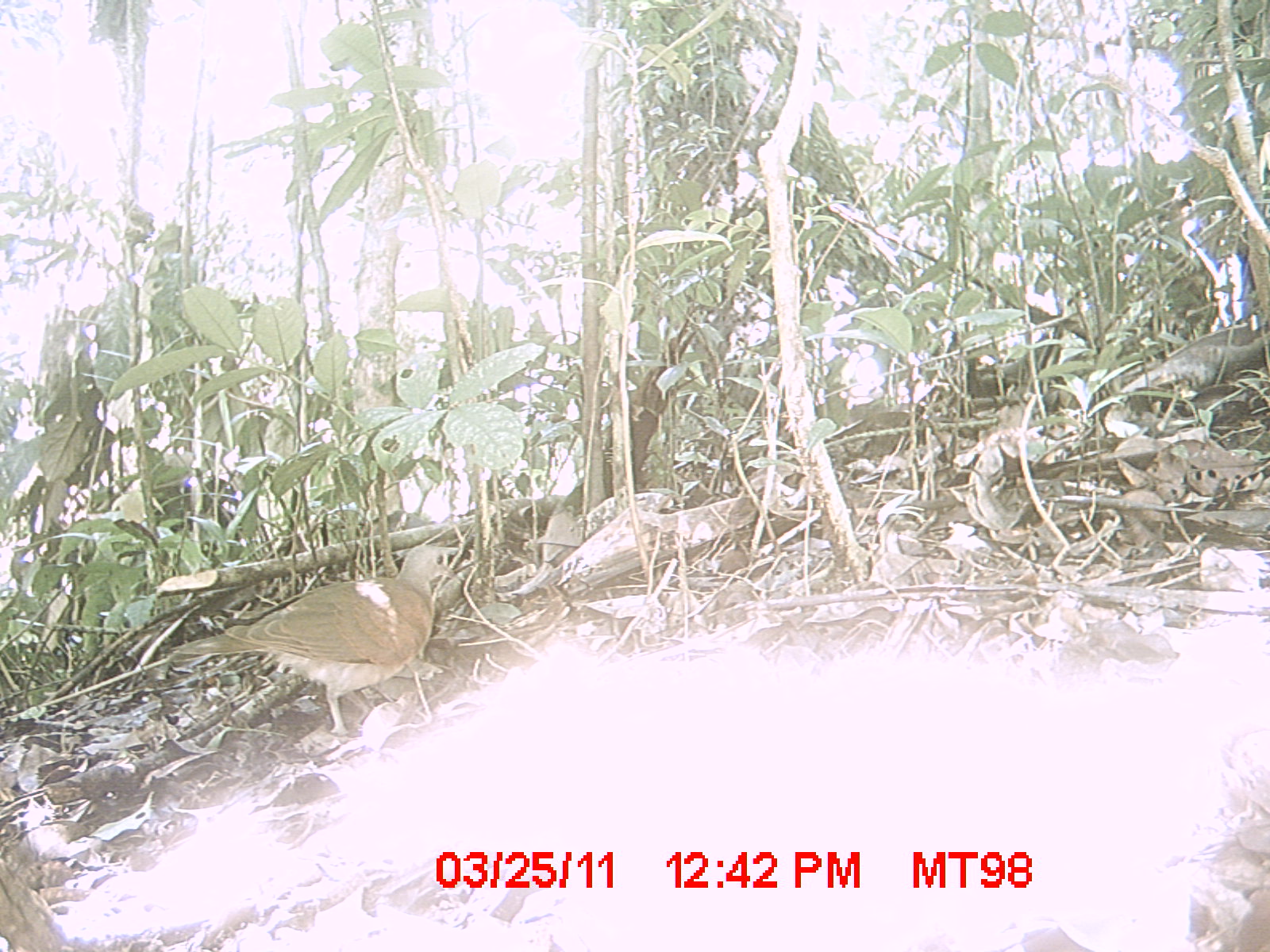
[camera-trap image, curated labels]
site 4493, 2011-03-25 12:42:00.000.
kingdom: Animalia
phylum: Chordata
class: Aves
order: Columbiformes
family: Columbidae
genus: Streptopelia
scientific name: Streptopelia picturata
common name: malagasy turtle dove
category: nesoenas picturata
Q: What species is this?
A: Nesoenas picturata (malagasy turtle dove) (Streptopelia picturata).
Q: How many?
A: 1.